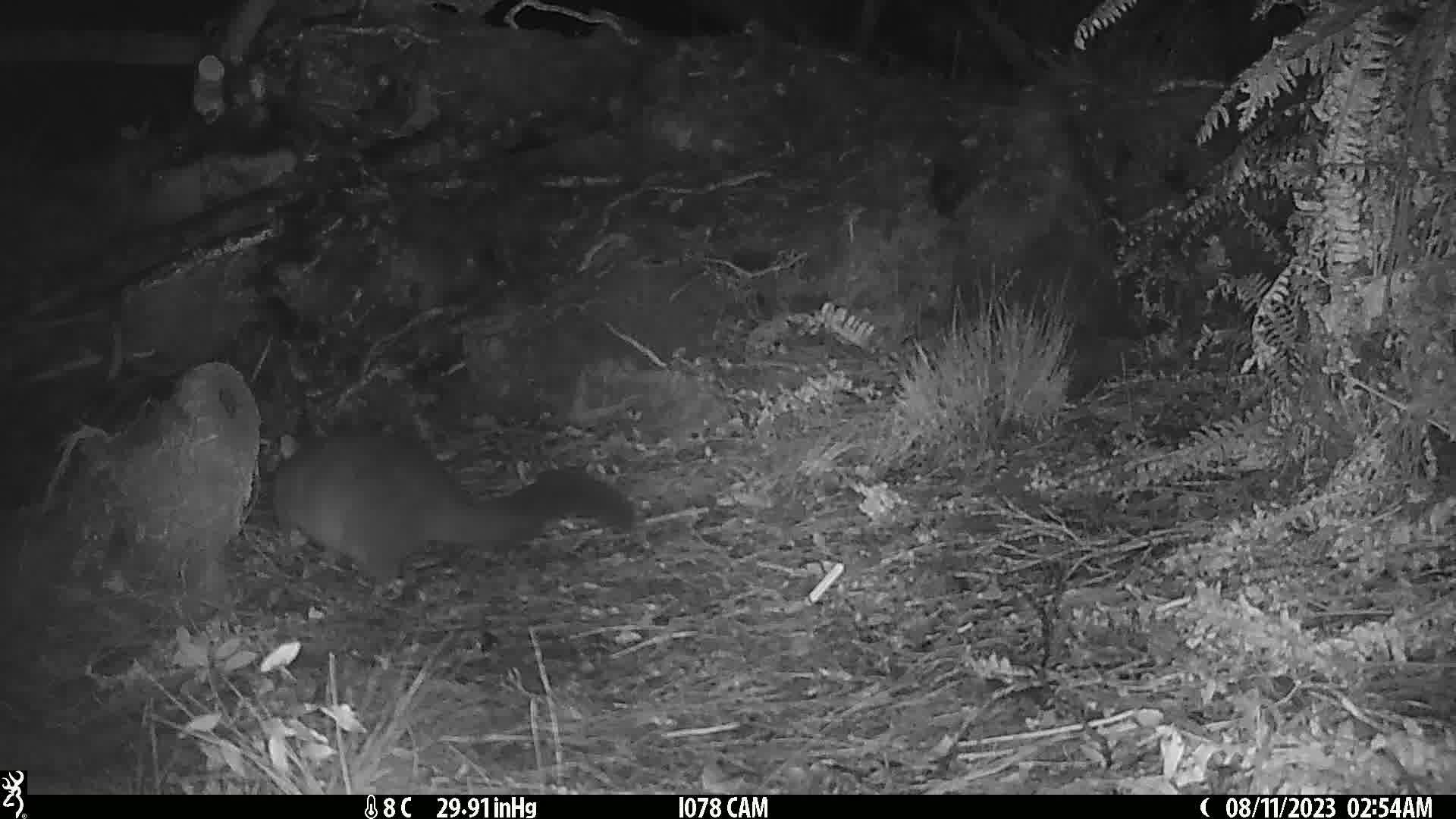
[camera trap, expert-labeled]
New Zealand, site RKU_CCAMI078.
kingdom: Animalia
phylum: Chordata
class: Mammalia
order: Diprotodontia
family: Phalangeridae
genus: Trichosurus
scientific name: Trichosurus vulpecula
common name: common brushtail possum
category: possum